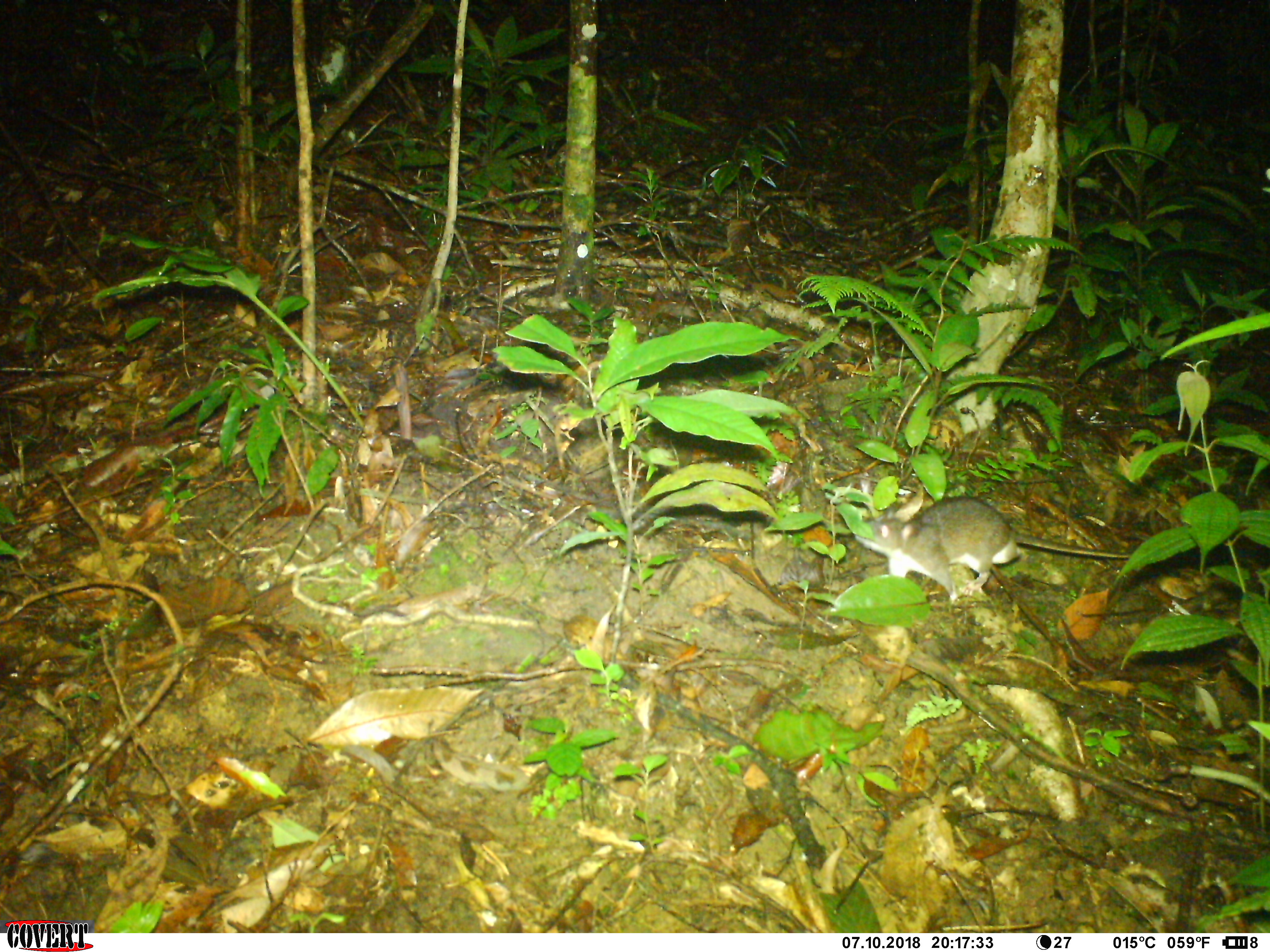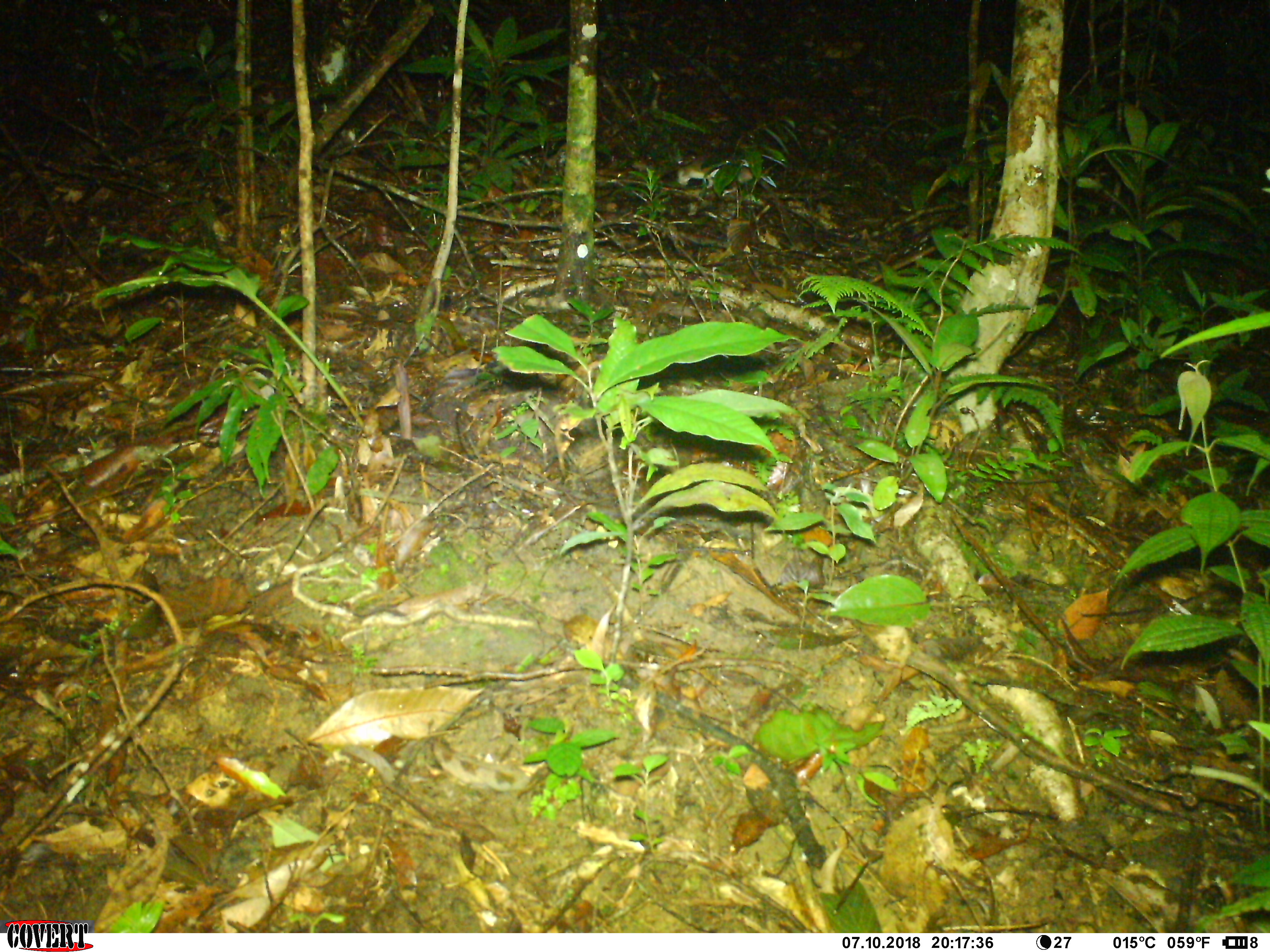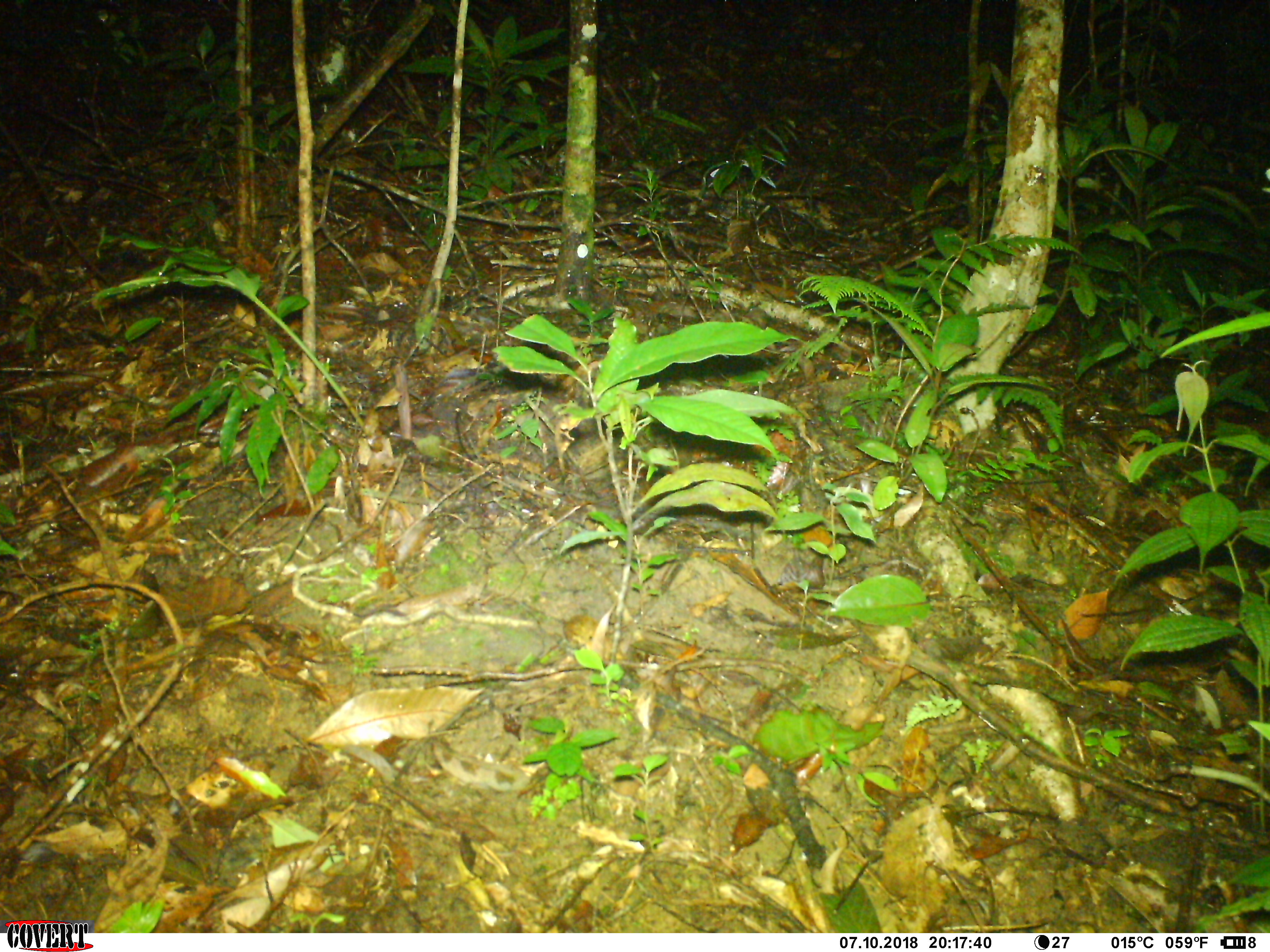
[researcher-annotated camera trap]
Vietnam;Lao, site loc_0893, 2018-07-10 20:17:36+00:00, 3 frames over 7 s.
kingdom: Animalia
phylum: Chordata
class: Mammalia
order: Rodentia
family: Muridae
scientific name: Muridae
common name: old-world mice and rats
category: unidentified murid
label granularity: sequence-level